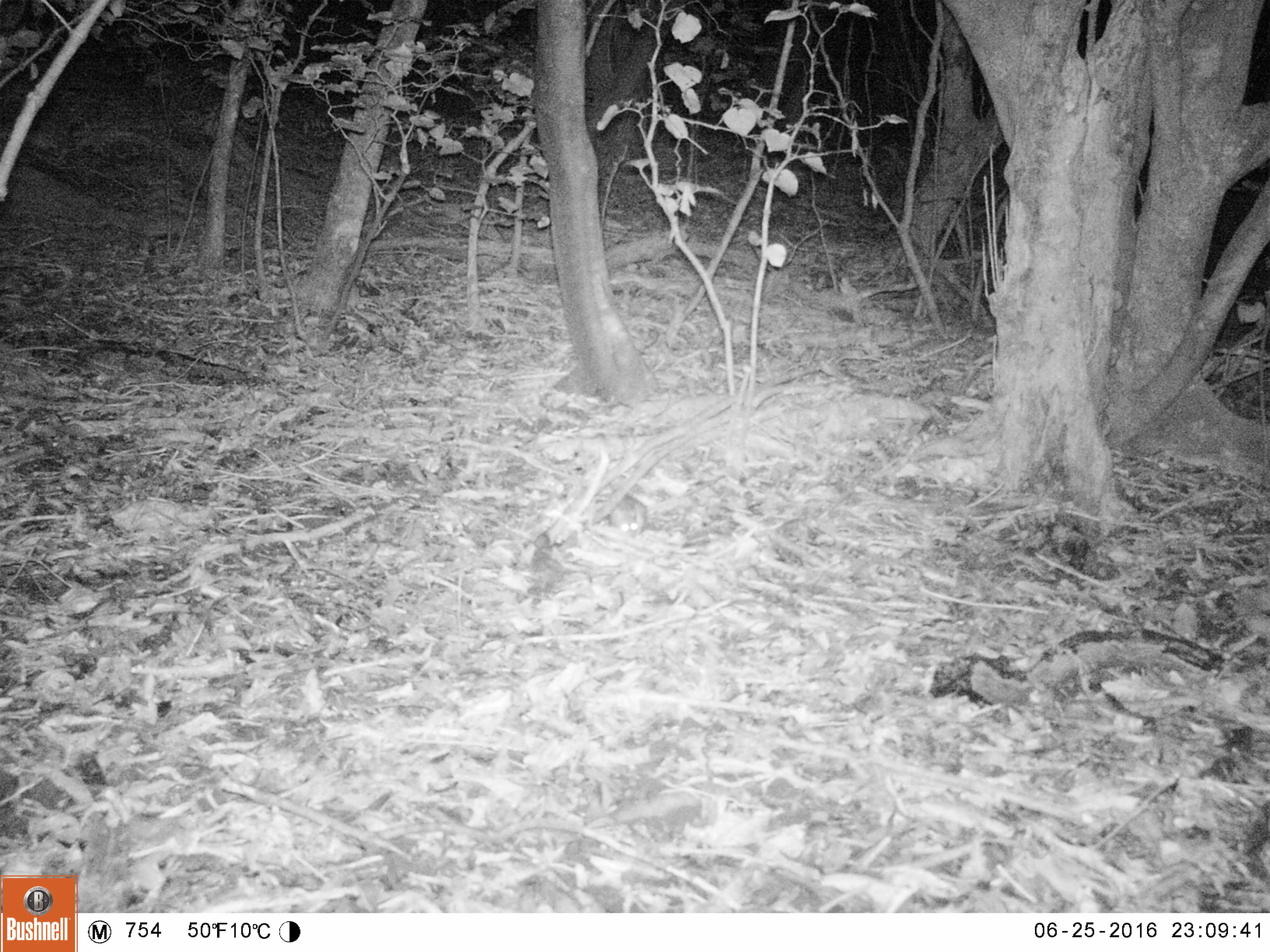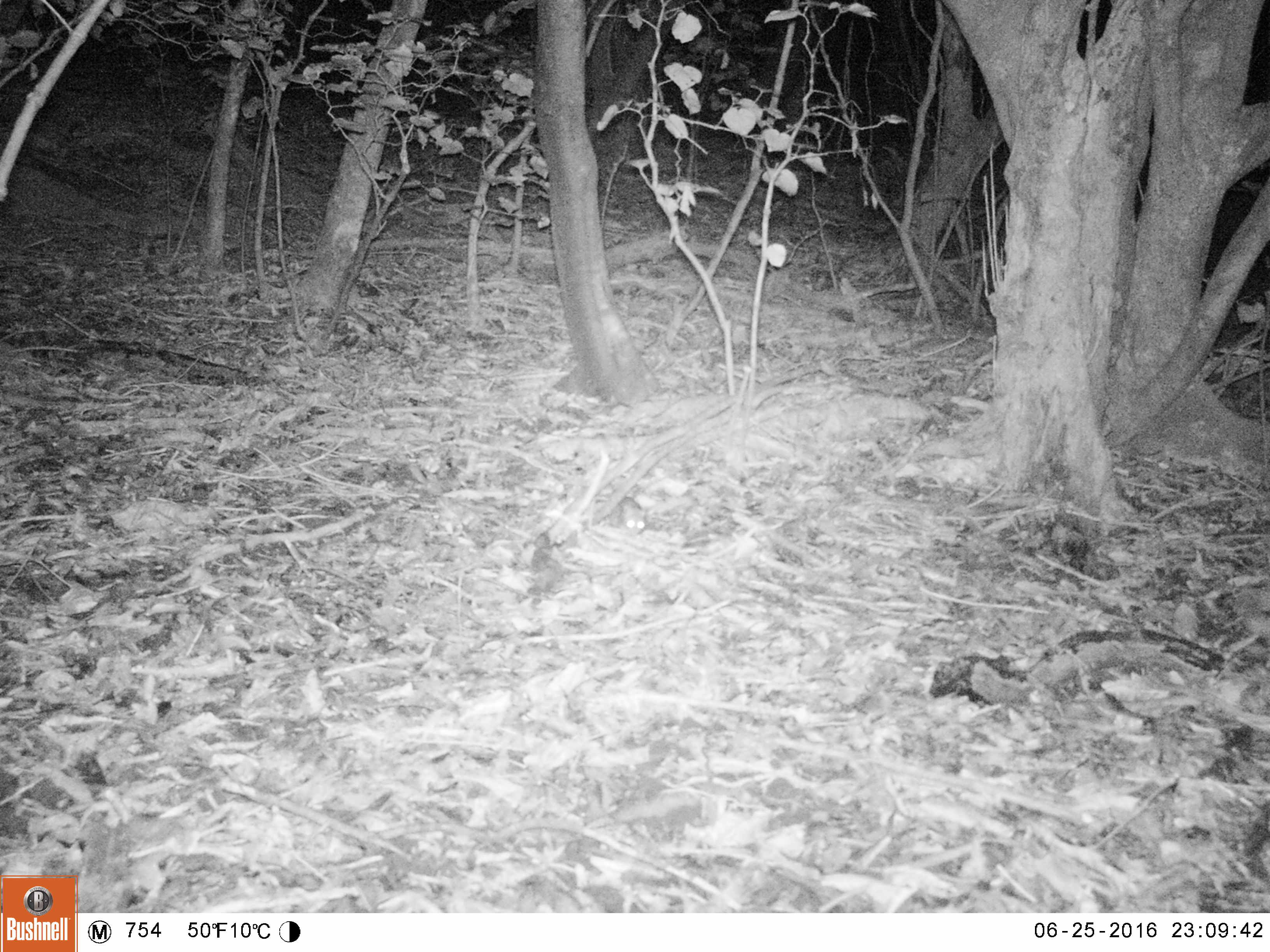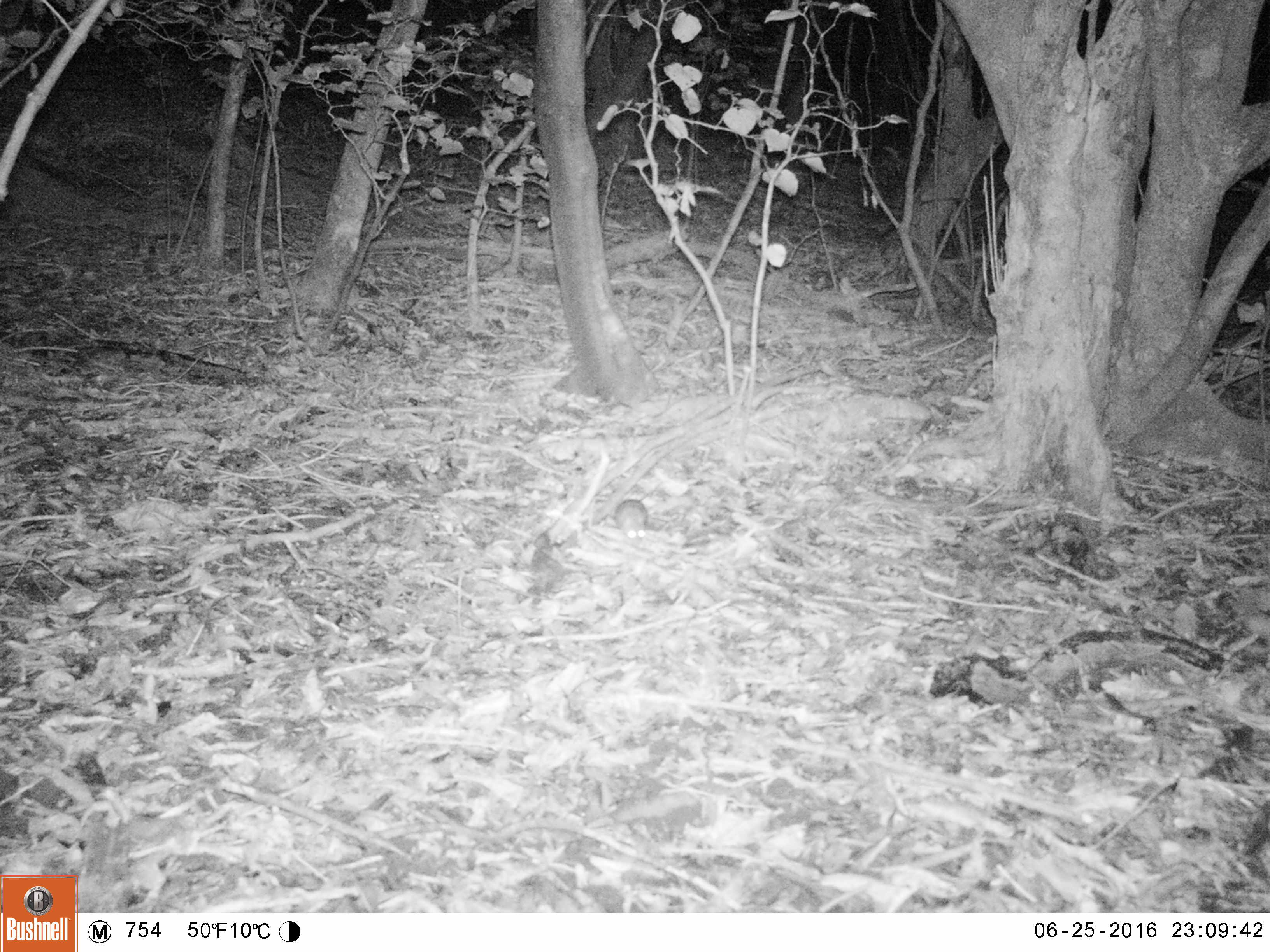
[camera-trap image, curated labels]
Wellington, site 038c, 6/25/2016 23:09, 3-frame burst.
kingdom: Animalia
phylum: Chordata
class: Mammalia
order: Rodentia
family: Muridae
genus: Rattus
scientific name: Rattus rattus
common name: ship rat